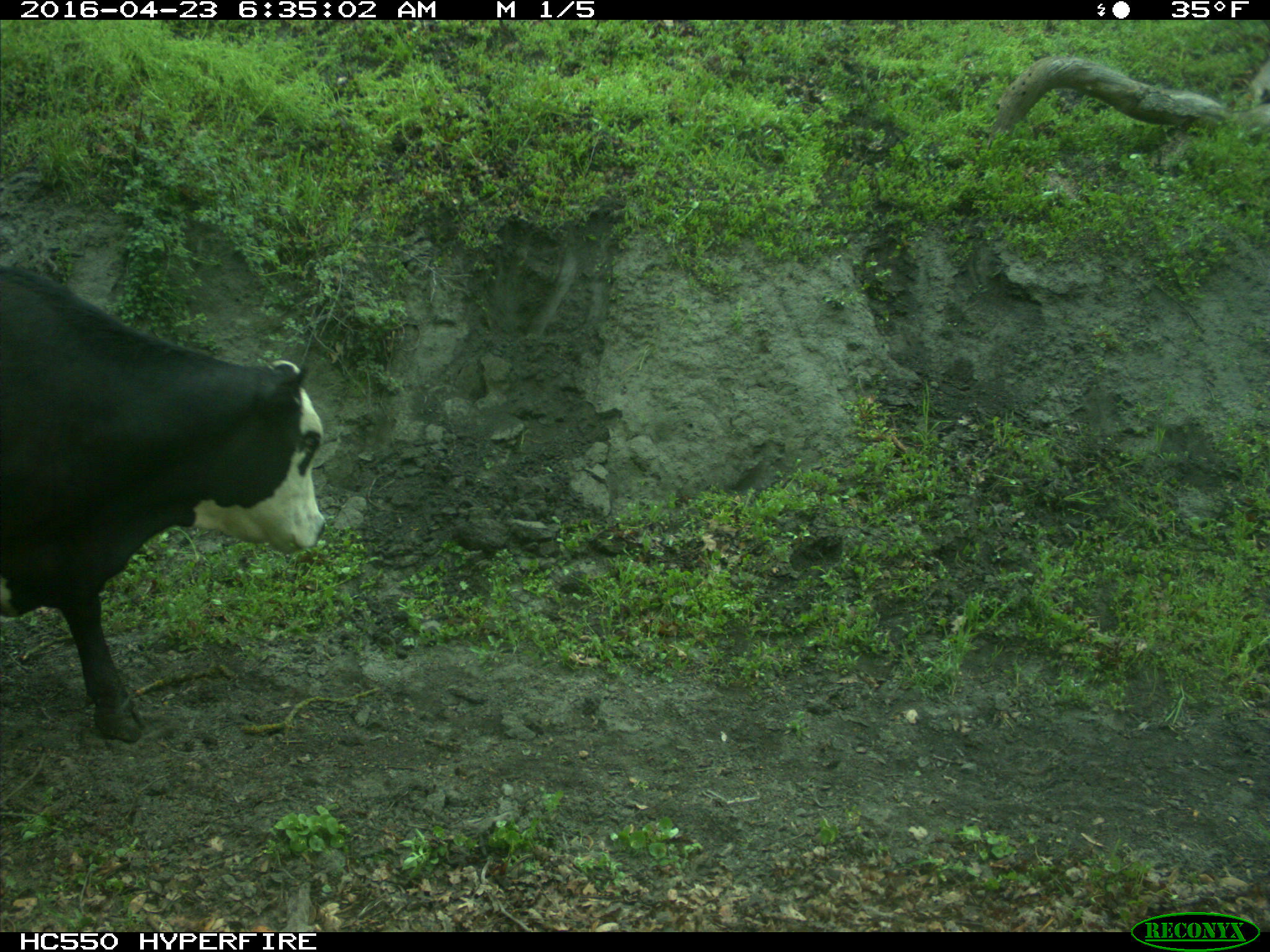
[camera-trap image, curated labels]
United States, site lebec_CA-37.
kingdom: Animalia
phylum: Chordata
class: Mammalia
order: Artiodactyla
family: Bovidae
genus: Bos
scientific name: Bos taurus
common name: domestic cow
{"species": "Bos taurus (domestic cow)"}